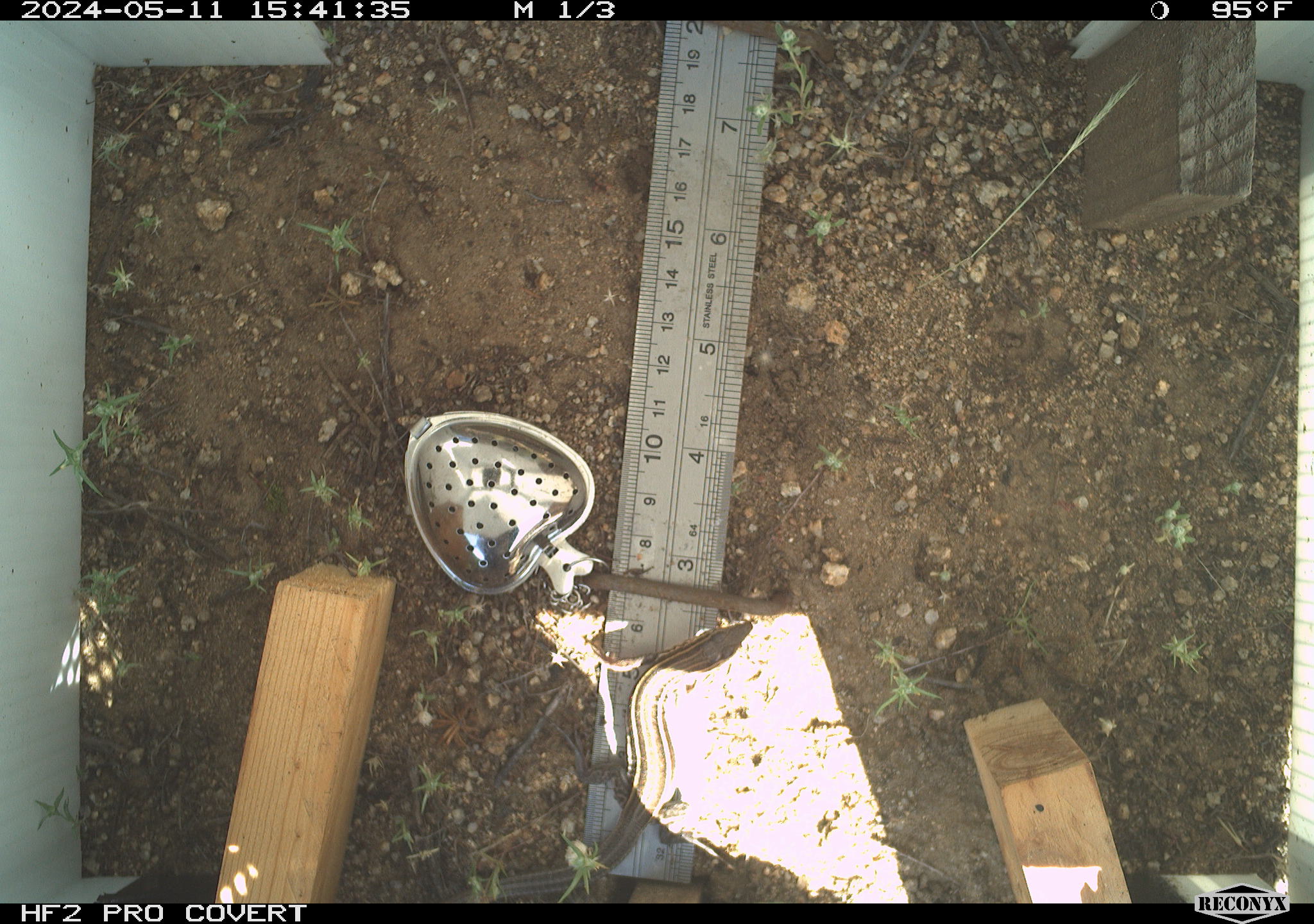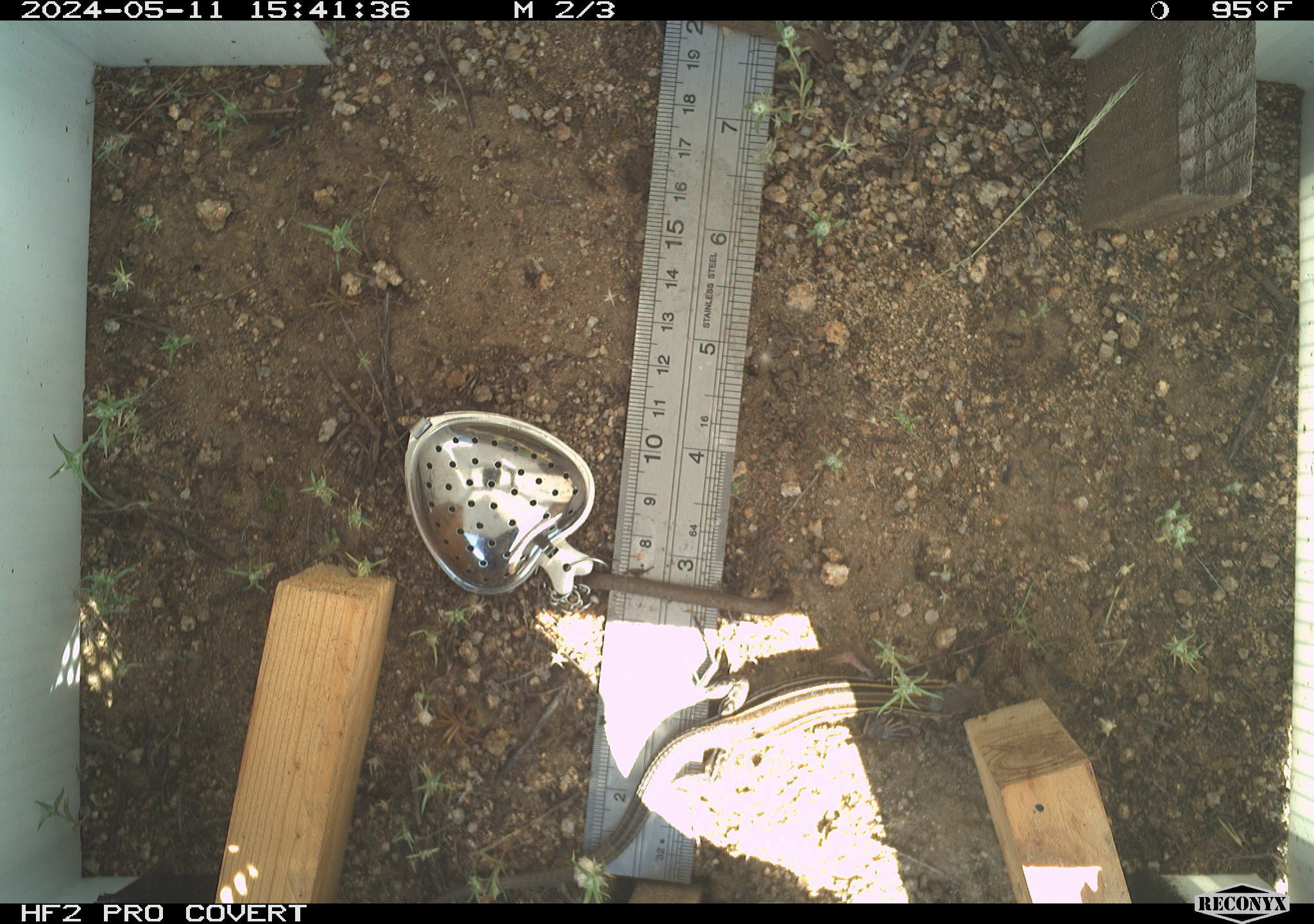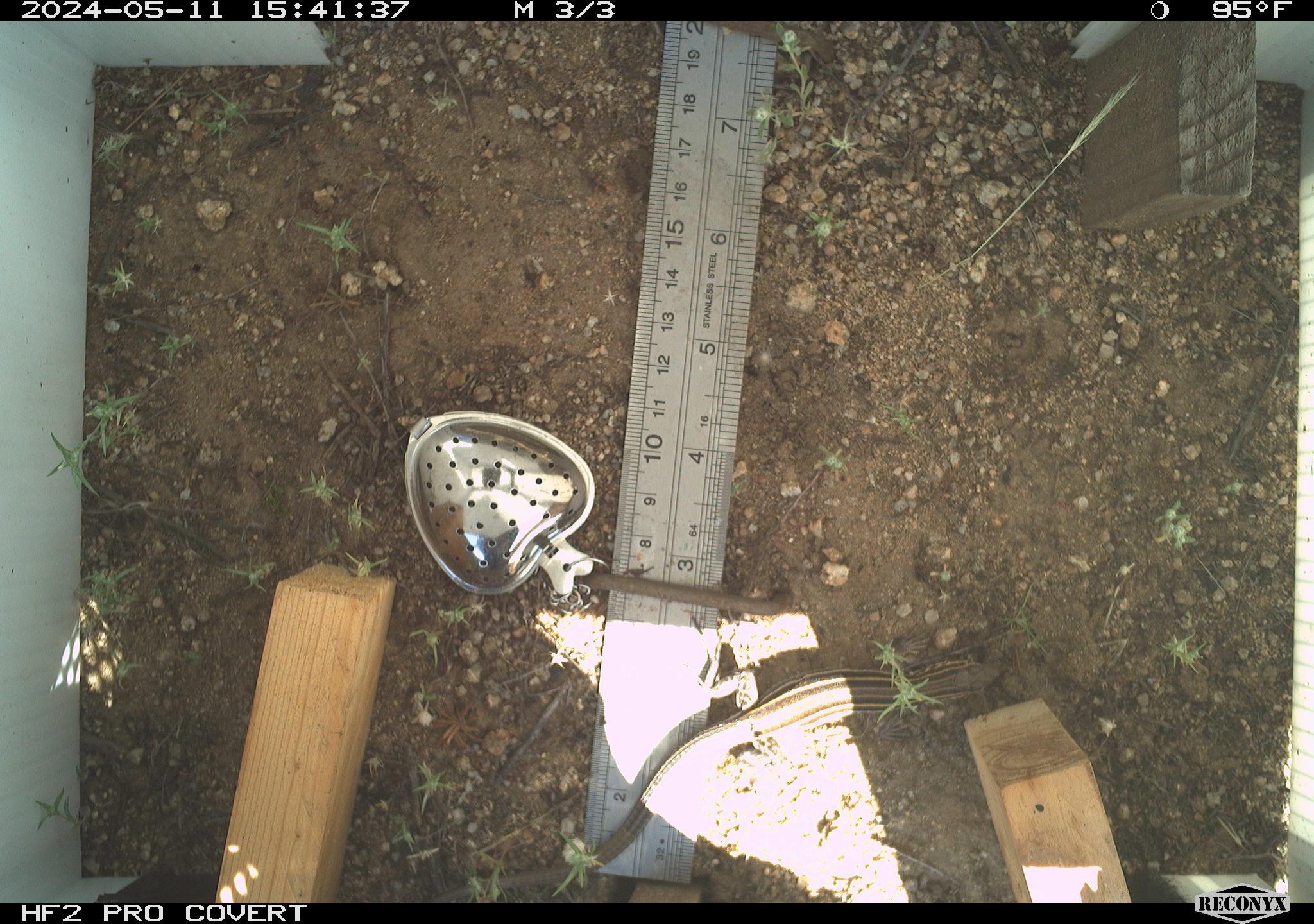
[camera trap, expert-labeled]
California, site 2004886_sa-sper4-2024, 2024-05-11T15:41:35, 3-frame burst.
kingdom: Animalia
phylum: Chordata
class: Reptilia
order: Squamata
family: Teiidae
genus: Aspidoscelis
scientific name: Aspidoscelis hyperythrus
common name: orange-throated whiptail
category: belding's orange-throated whiptail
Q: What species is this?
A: Belding's orange-throated whiptail (orange-throated whiptail) (Aspidoscelis hyperythrus).